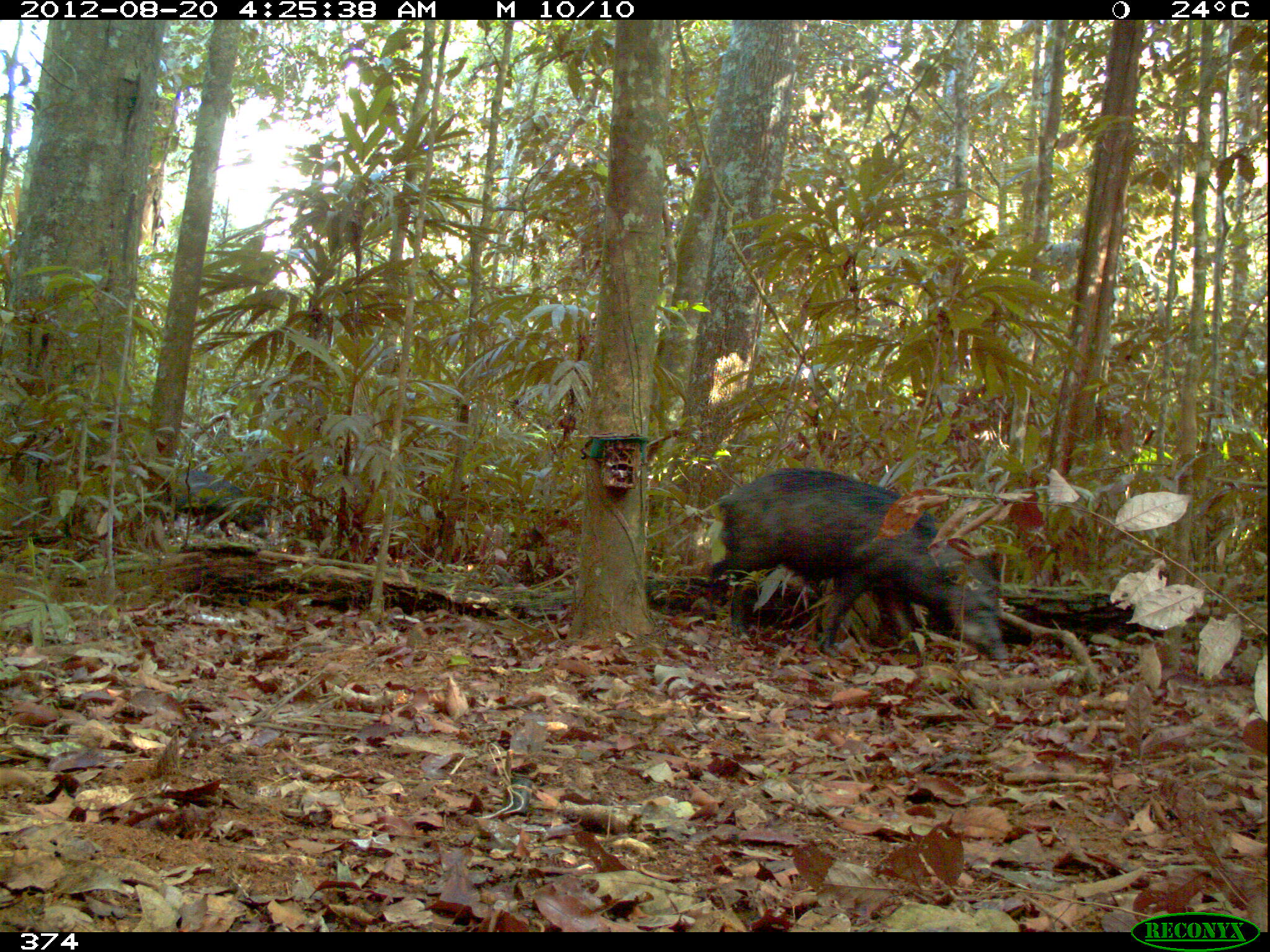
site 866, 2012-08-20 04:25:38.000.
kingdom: Animalia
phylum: Chordata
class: Mammalia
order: Artiodactyla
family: Tayassuidae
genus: Tayassu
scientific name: Tayassu pecari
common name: white-lipped peccary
Tayassu pecari (white-lipped peccary).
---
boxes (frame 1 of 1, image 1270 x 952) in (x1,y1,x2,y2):
tayassu pecari: (706,464,1011,666); (176,469,274,541)